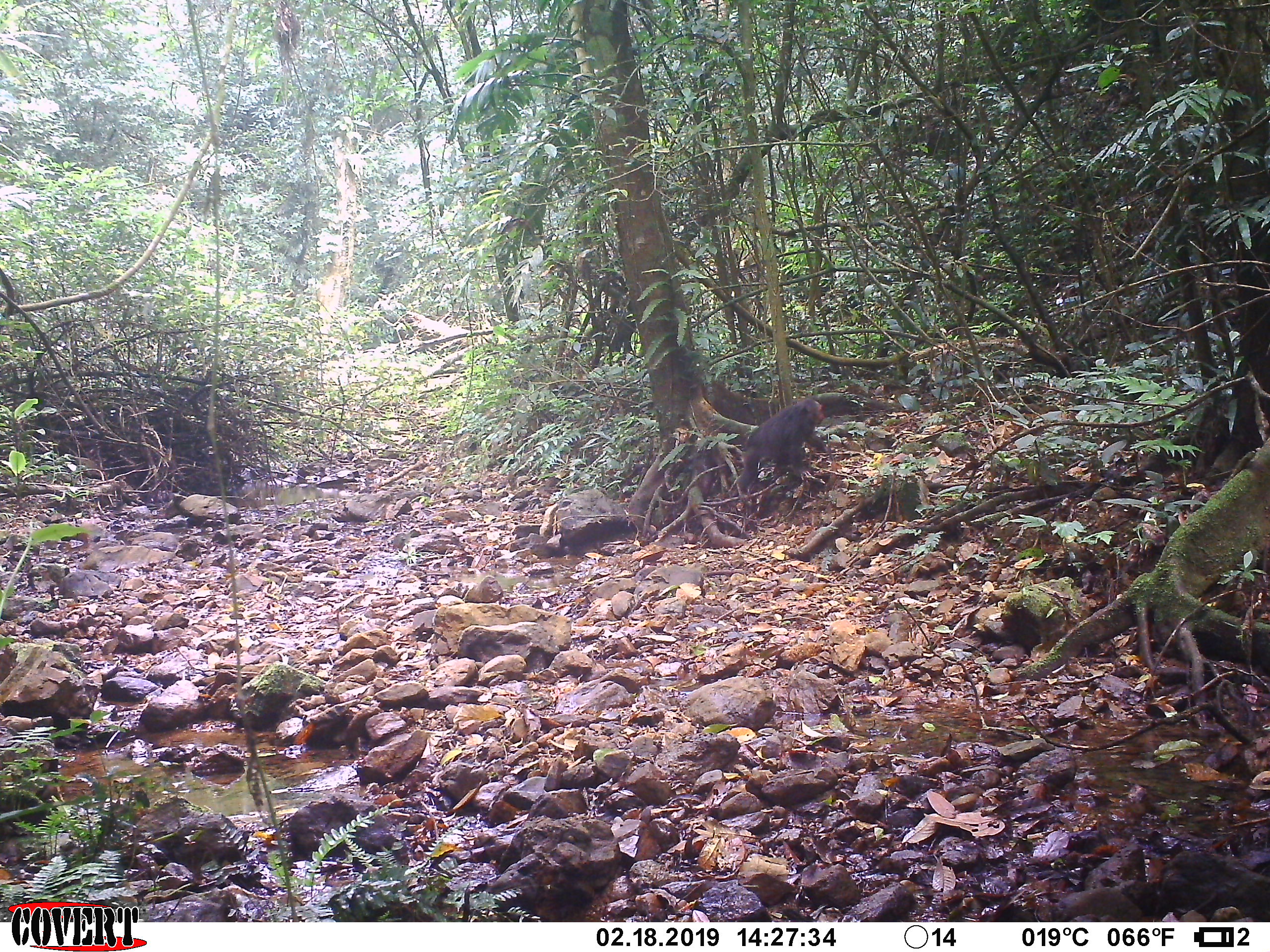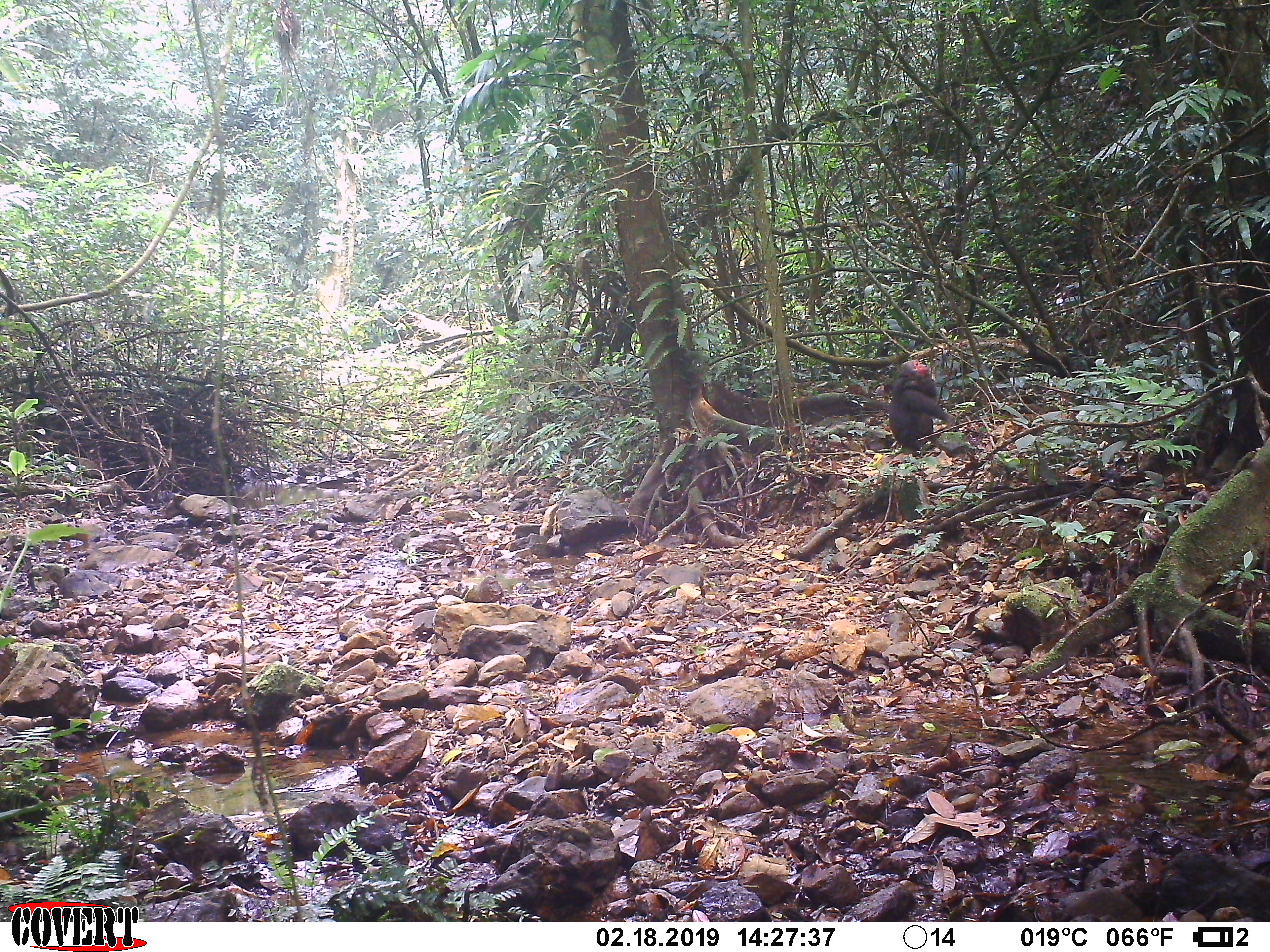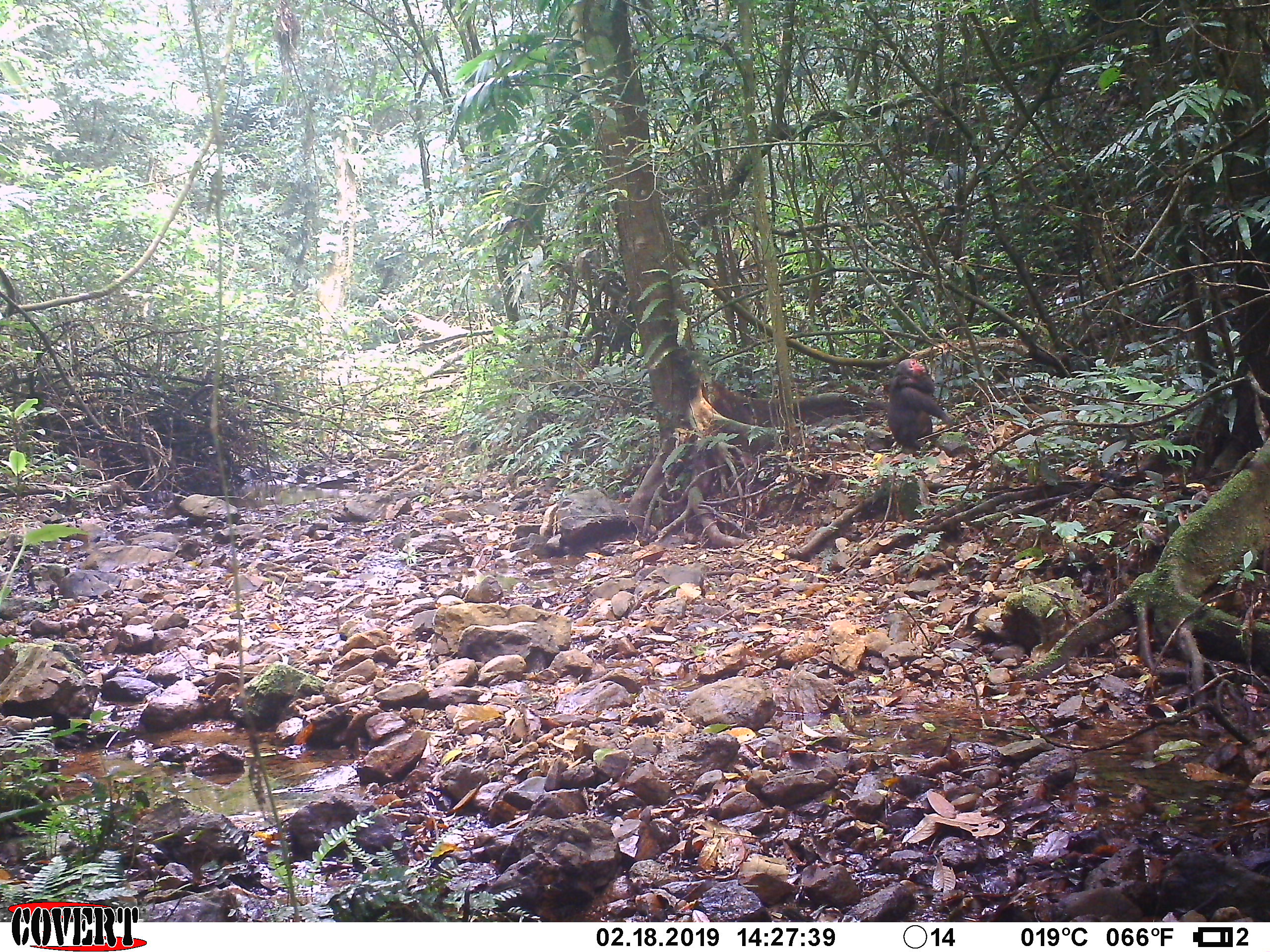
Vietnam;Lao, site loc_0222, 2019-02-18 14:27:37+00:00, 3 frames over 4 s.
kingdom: Animalia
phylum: Chordata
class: Mammalia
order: Primates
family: Cercopithecidae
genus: Macaca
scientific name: Macaca arctoides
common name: stump-tailed macaque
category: stump tailed macaque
Stump tailed macaque (stump-tailed macaque) (Macaca arctoides). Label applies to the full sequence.